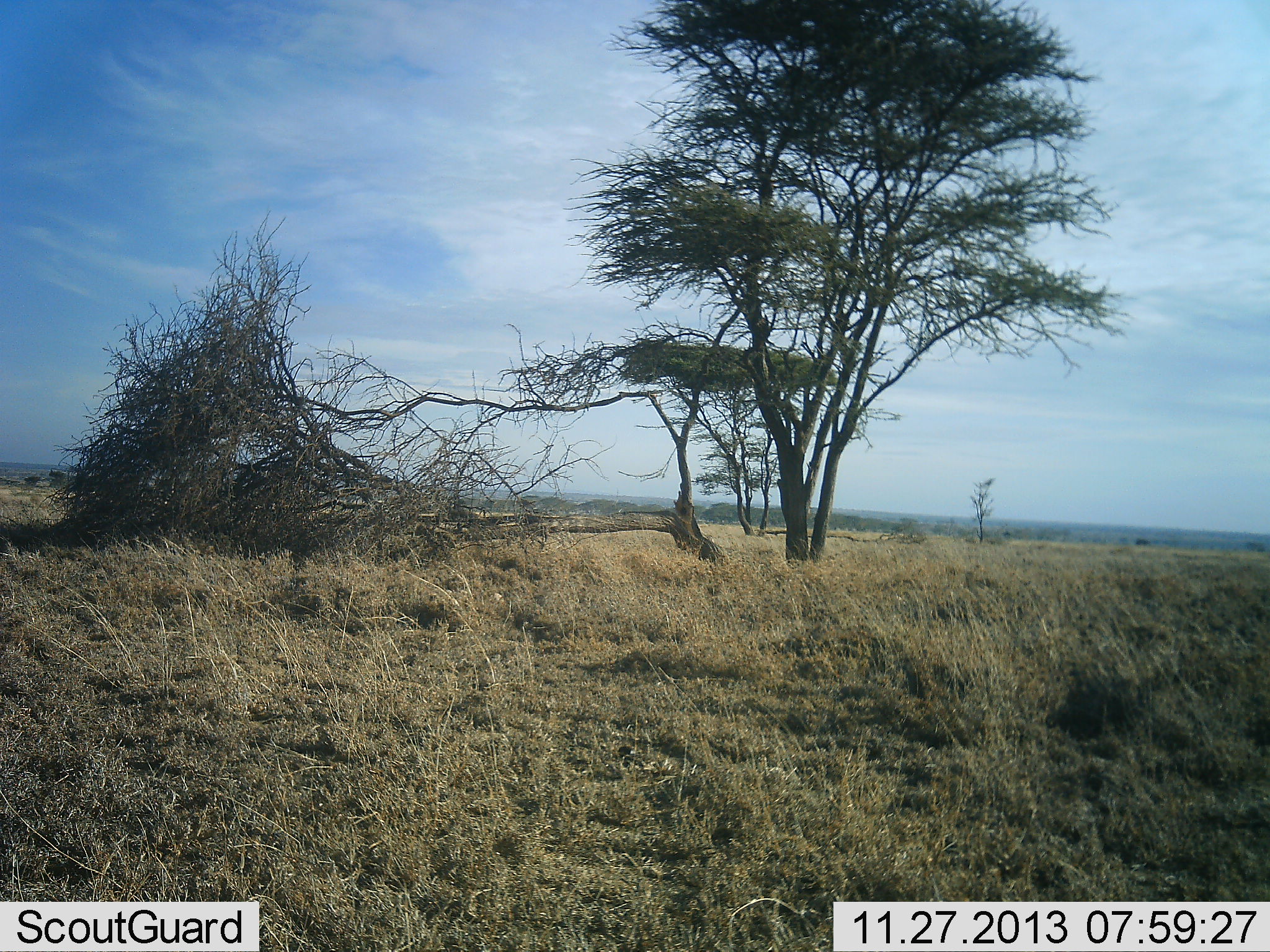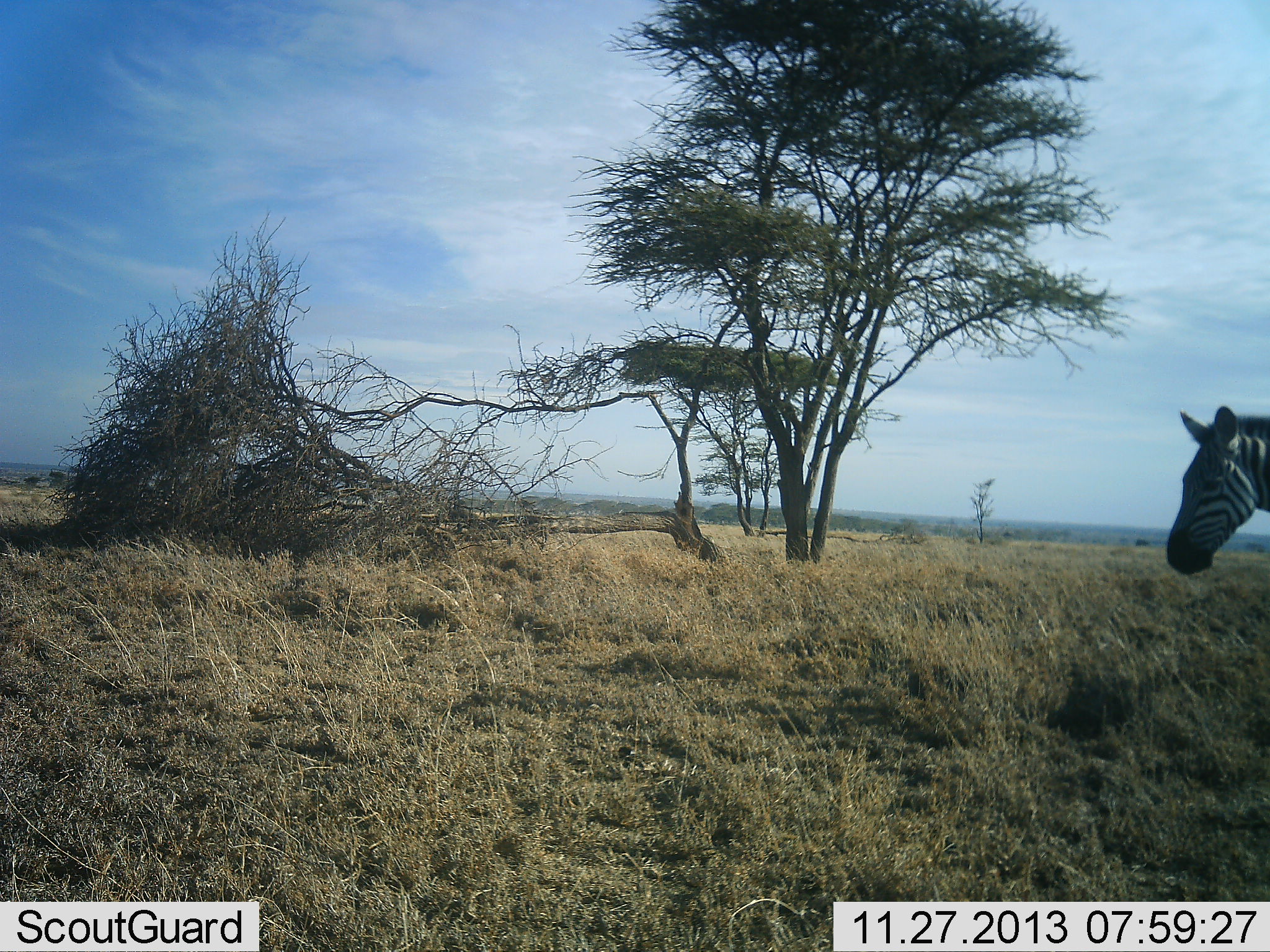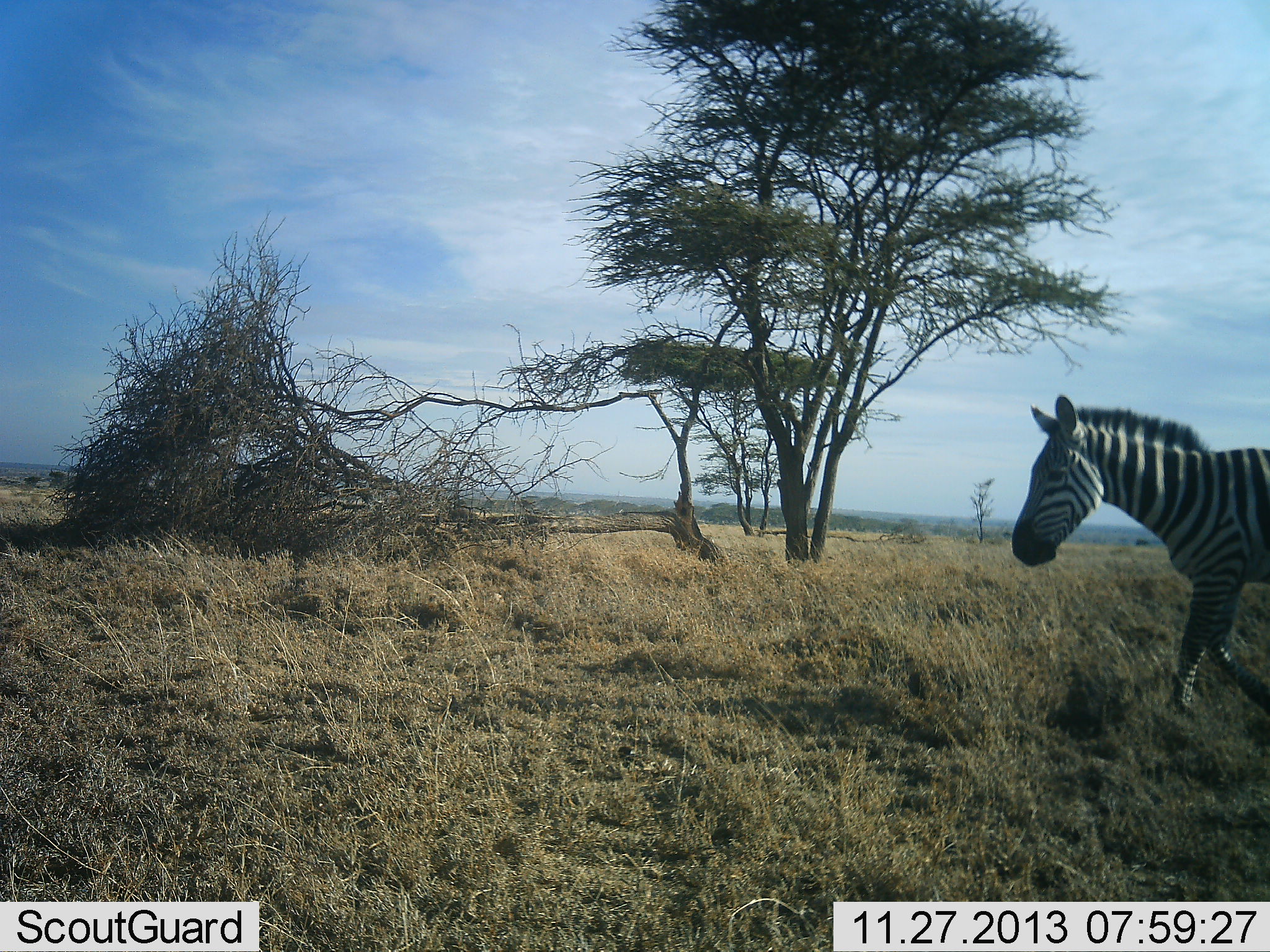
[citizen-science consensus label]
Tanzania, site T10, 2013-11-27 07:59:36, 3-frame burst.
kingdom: Animalia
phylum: Chordata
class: Mammalia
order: Perissodactyla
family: Equidae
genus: Equus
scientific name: Equus quagga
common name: plains zebra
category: zebra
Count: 1.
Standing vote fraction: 22%.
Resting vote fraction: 0%.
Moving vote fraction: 89%.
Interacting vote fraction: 0%.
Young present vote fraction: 0%.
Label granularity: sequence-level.